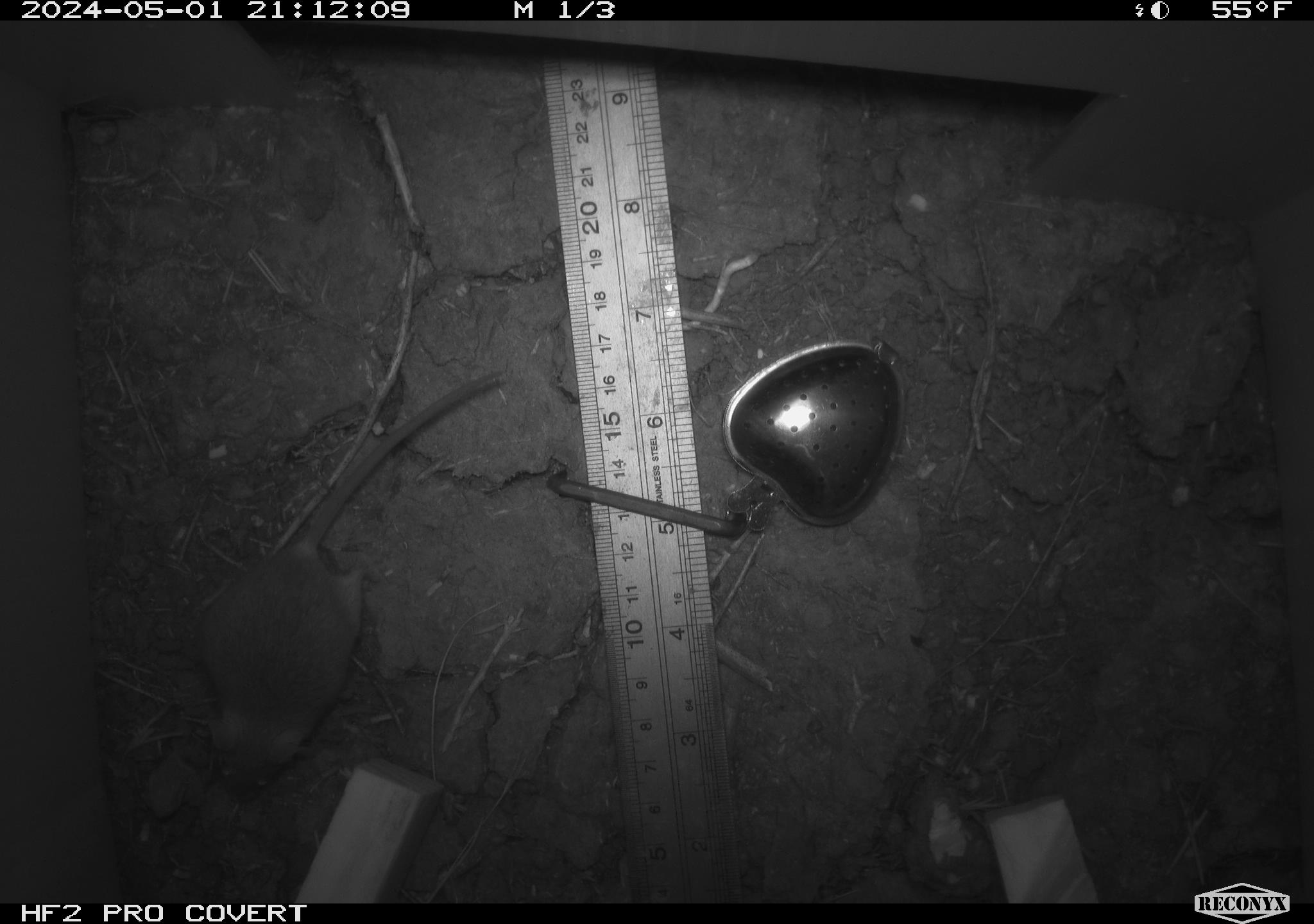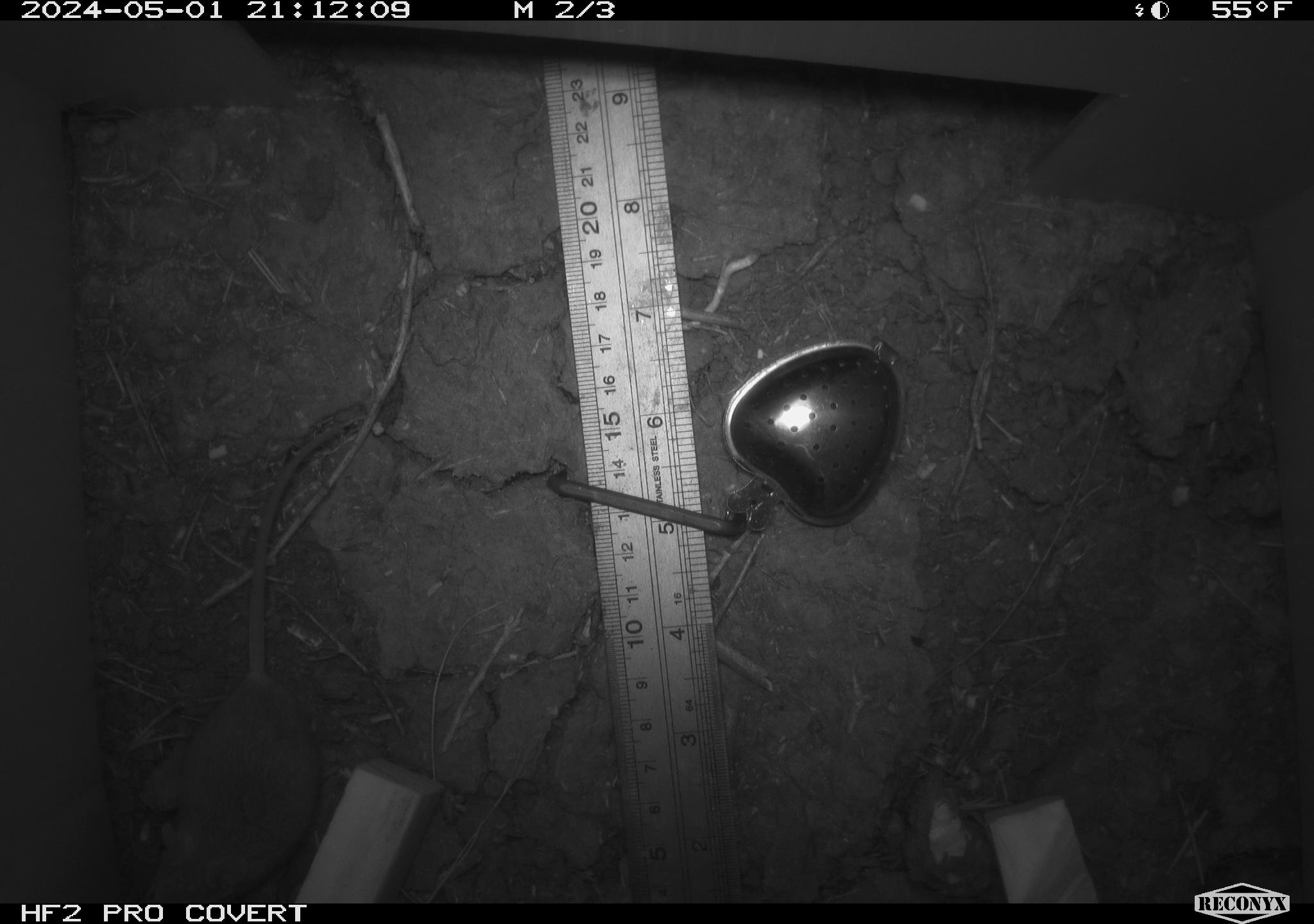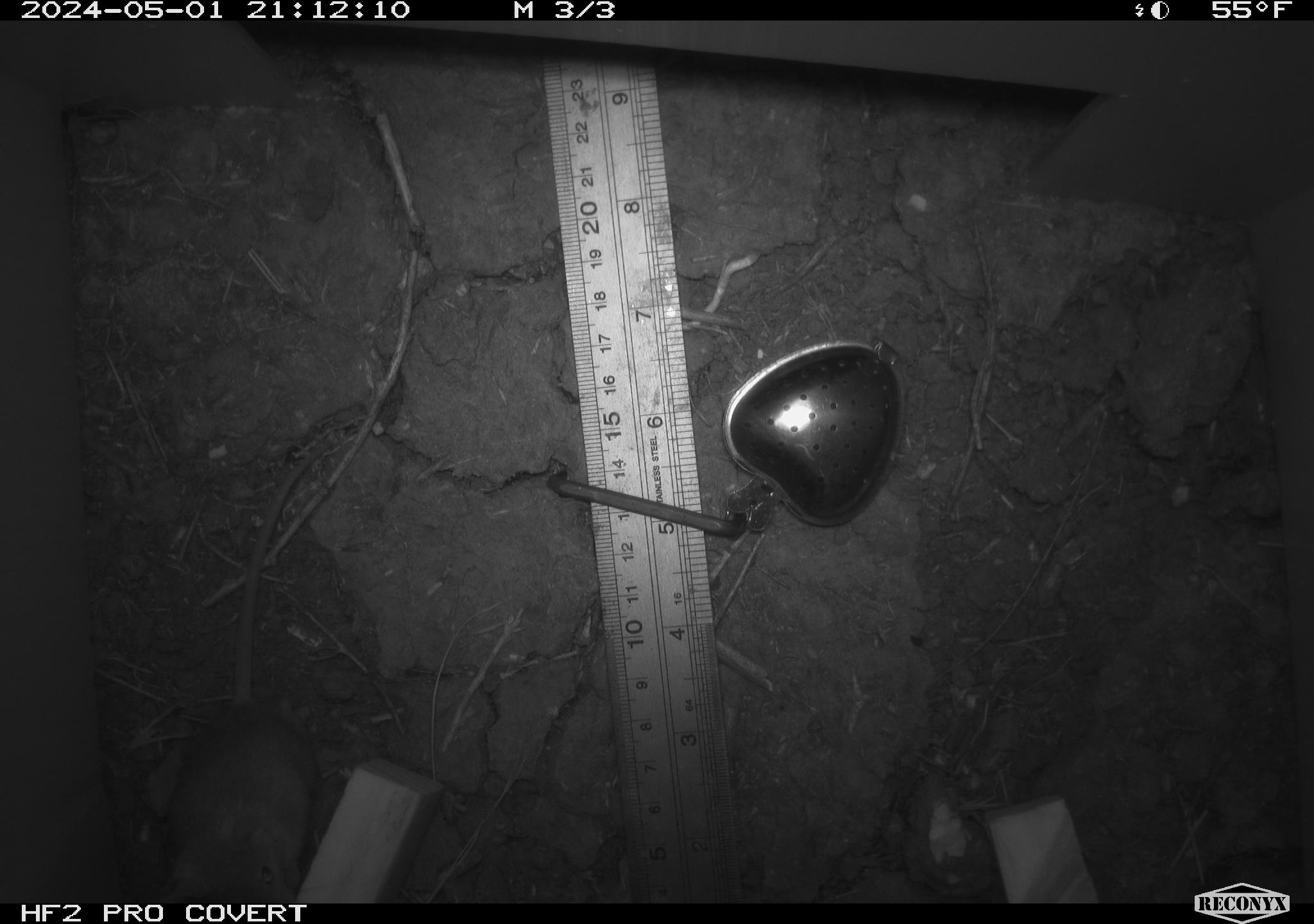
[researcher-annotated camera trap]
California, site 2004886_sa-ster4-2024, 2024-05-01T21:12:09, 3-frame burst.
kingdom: Animalia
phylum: Chordata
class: Mammalia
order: Rodentia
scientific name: Rodentia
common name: mouse species